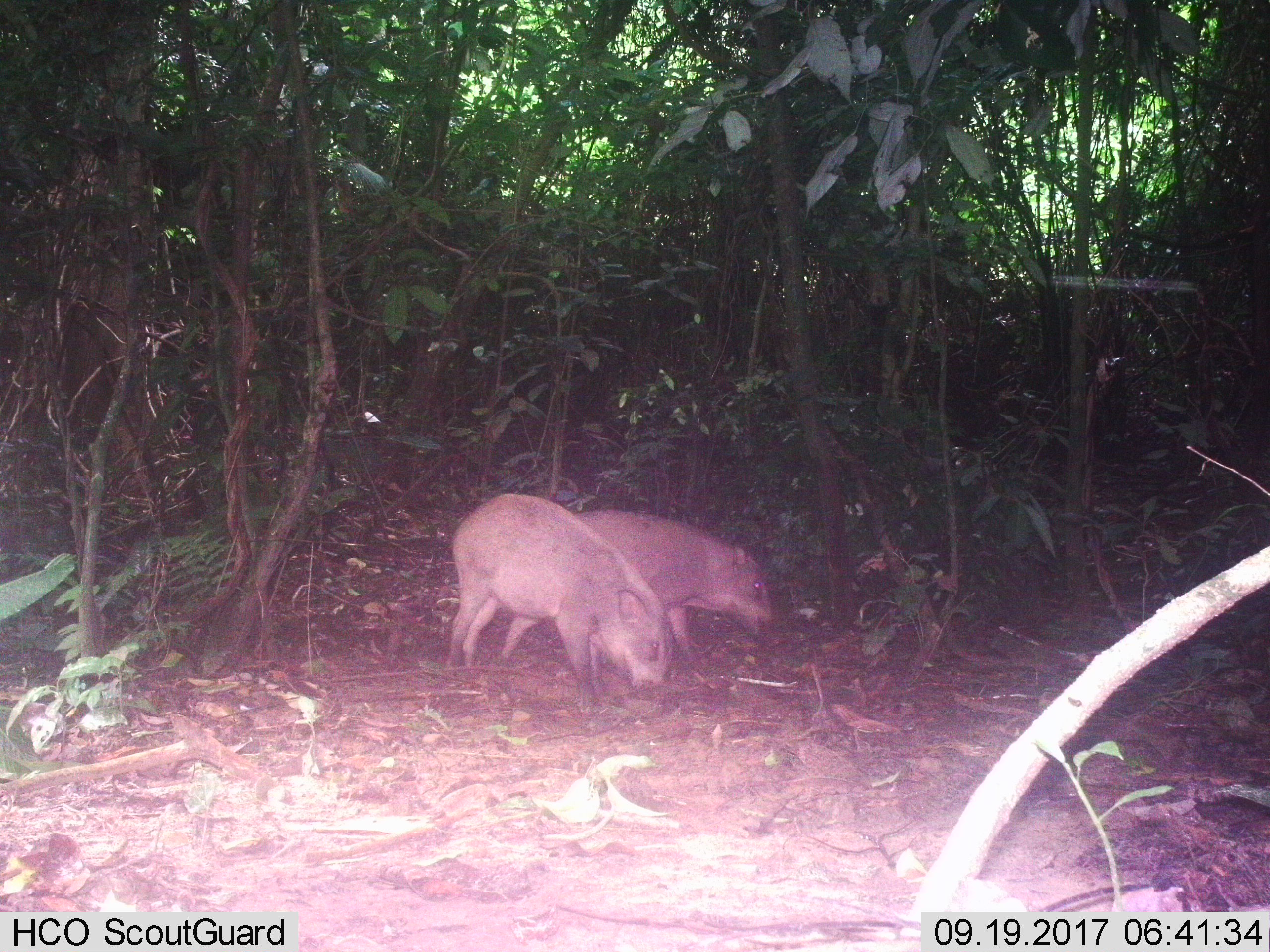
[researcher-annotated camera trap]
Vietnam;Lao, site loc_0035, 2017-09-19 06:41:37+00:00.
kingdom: Animalia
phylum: Chordata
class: Mammalia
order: Artiodactyla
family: Suidae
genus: Sus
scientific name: Sus scrofa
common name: eurasian wild pig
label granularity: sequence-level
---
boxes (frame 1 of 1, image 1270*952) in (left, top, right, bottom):
eurasian wild pig: (444, 492, 677, 712); (496, 509, 778, 668)